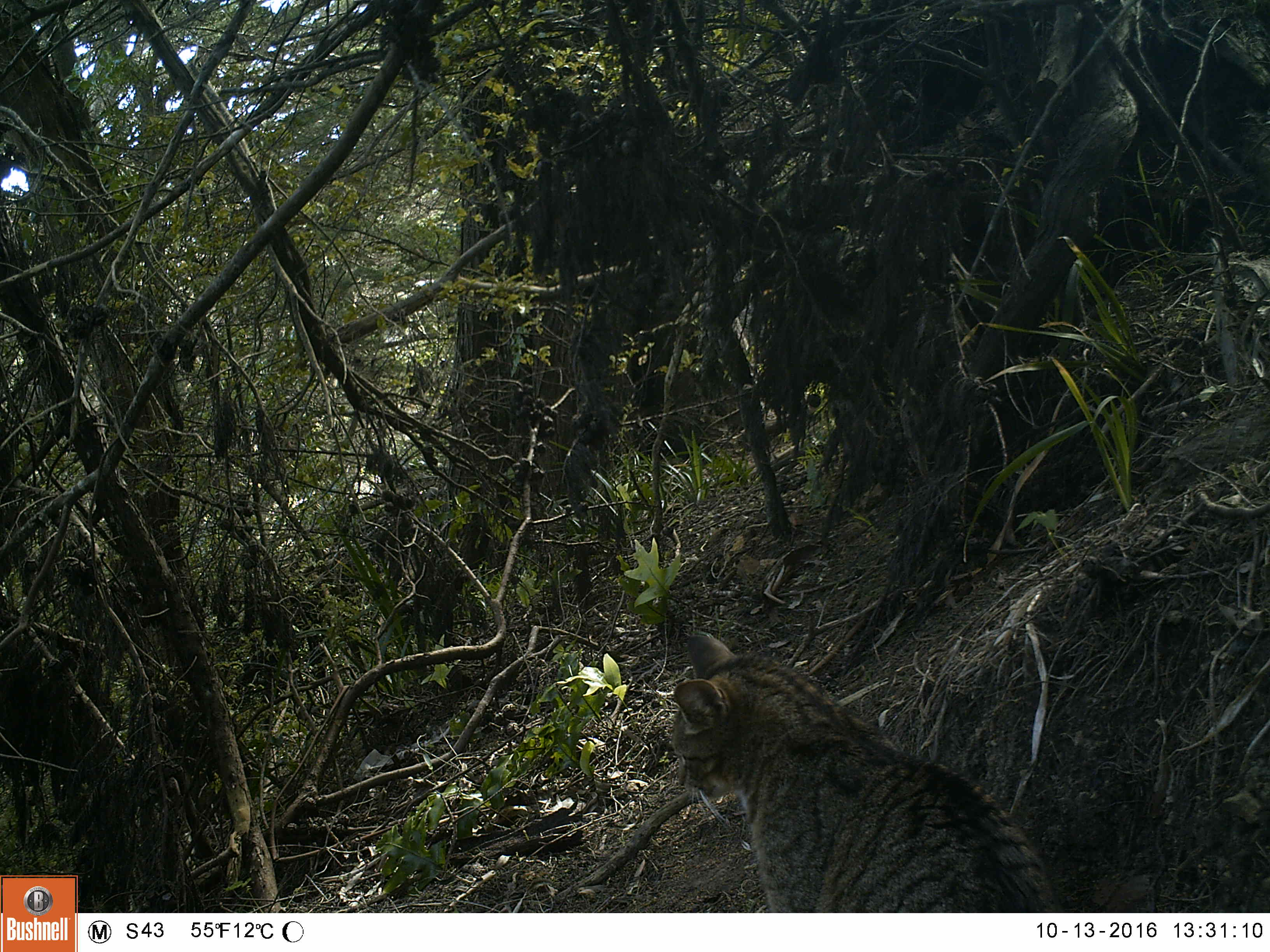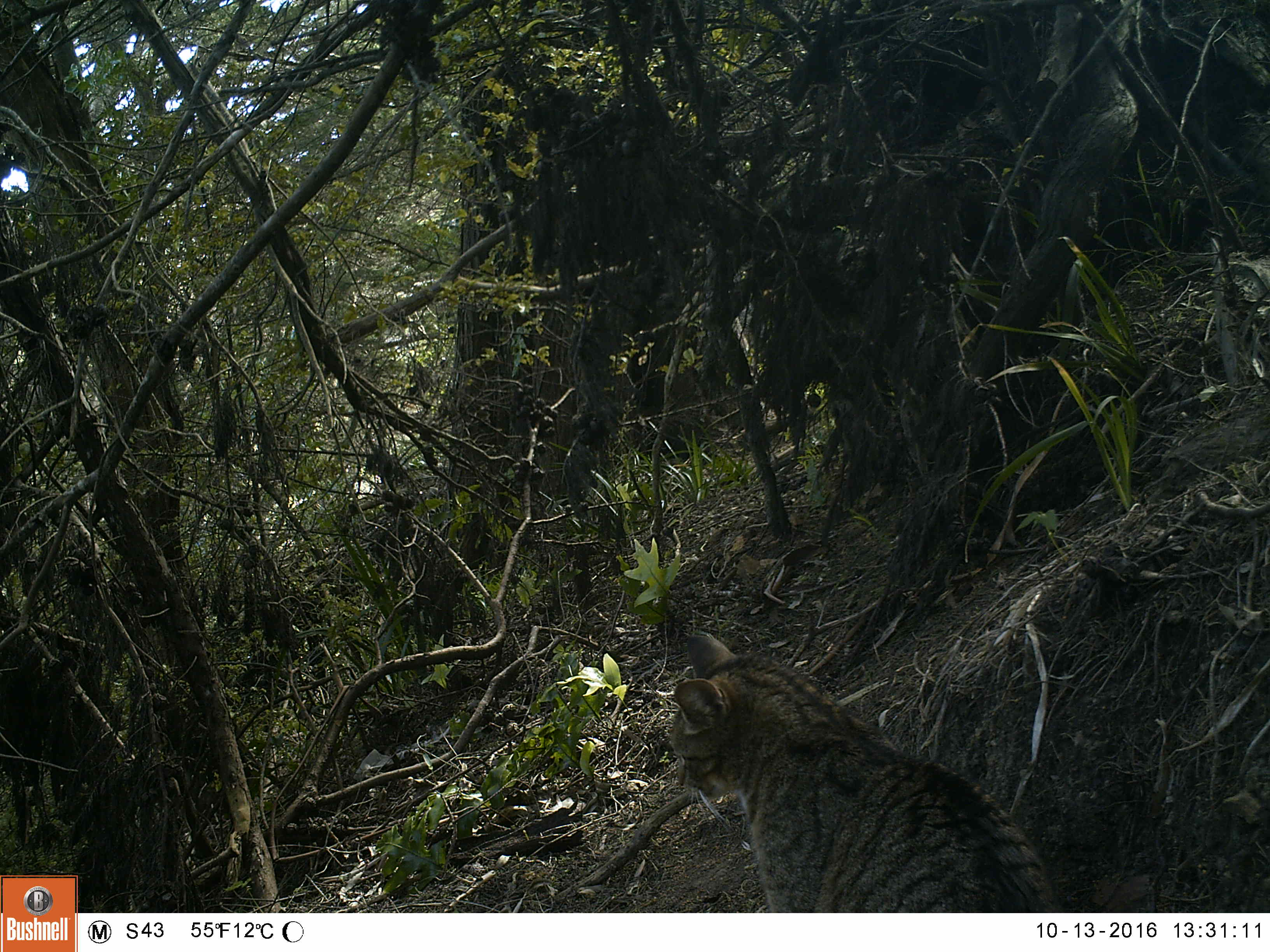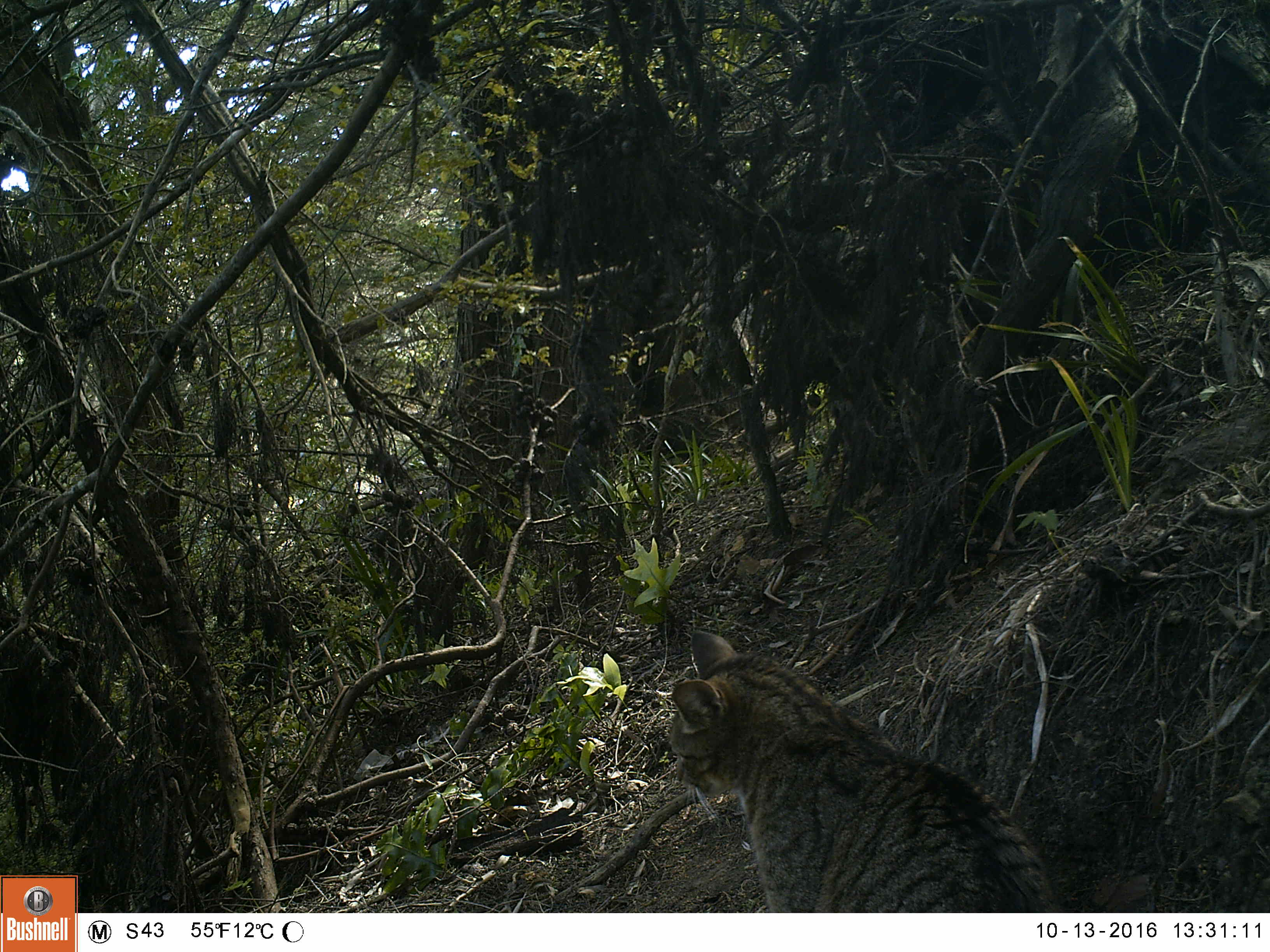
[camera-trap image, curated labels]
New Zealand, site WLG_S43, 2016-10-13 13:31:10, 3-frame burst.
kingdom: Animalia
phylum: Chordata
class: Mammalia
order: Carnivora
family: Felidae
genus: Felis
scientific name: Felis catus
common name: domestic cat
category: cat